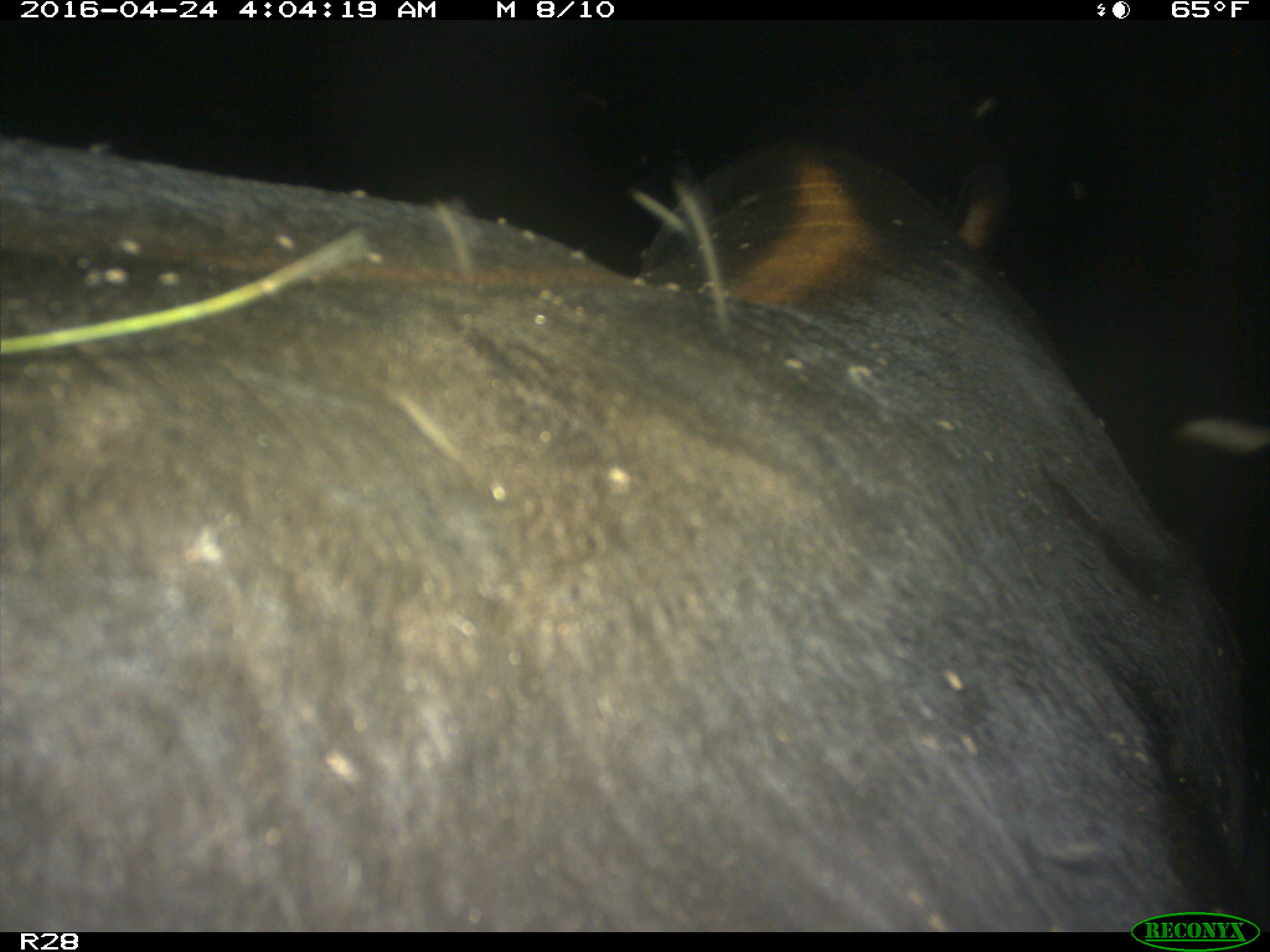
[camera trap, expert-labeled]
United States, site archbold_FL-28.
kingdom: Animalia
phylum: Chordata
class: Mammalia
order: Artiodactyla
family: Suidae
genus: Sus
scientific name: Sus scrofa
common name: wild boar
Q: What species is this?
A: Sus scrofa (wild boar).